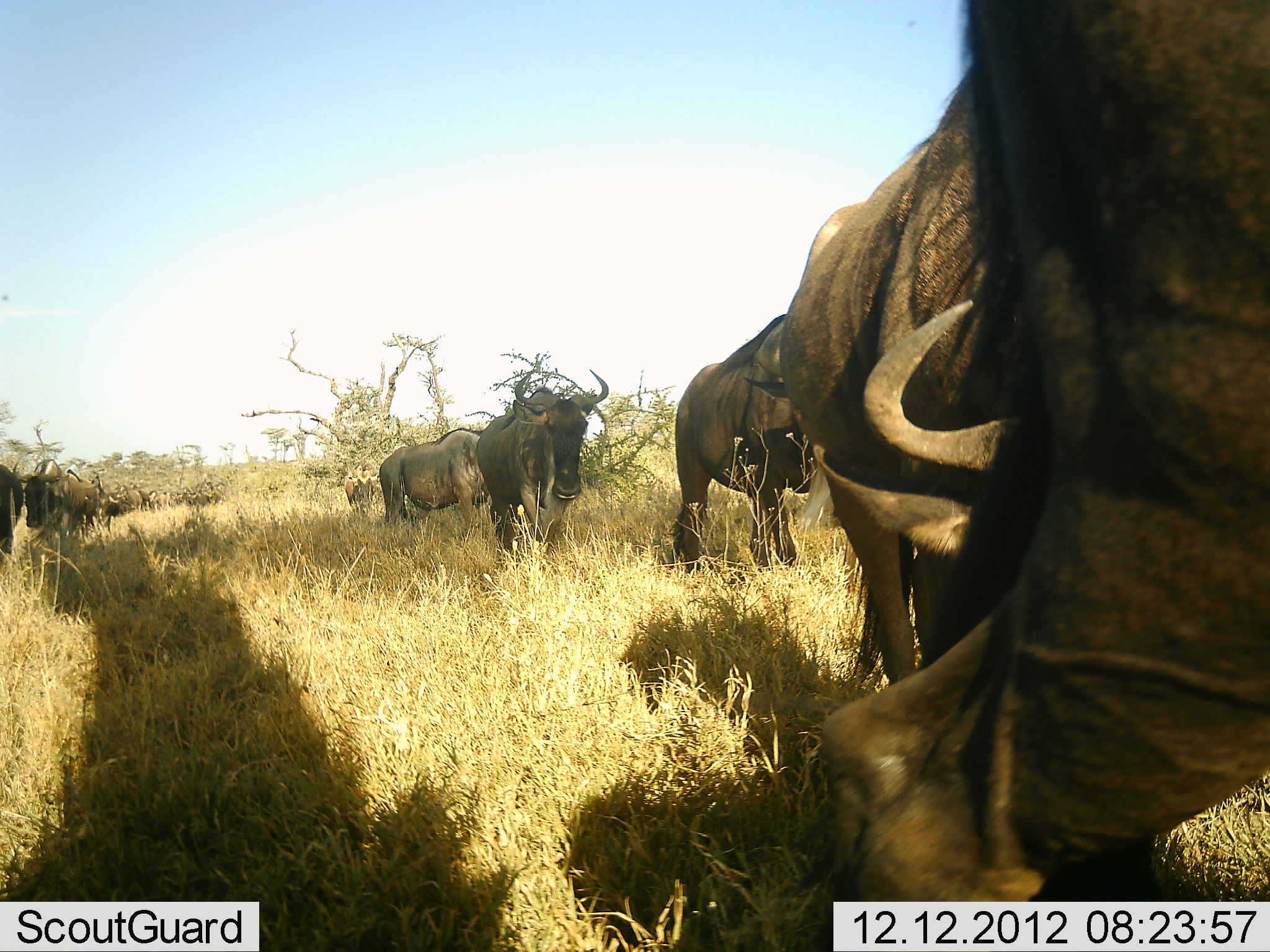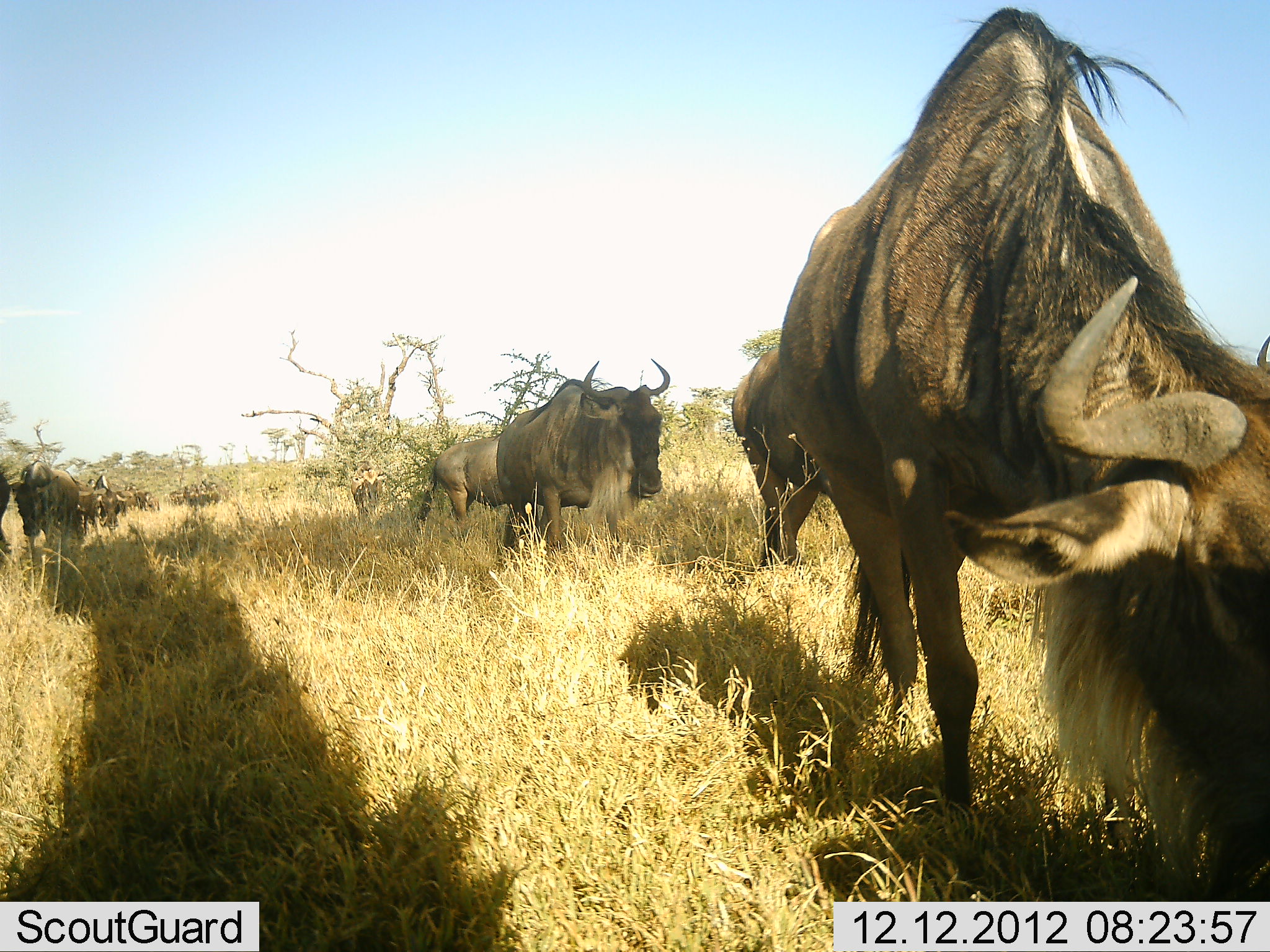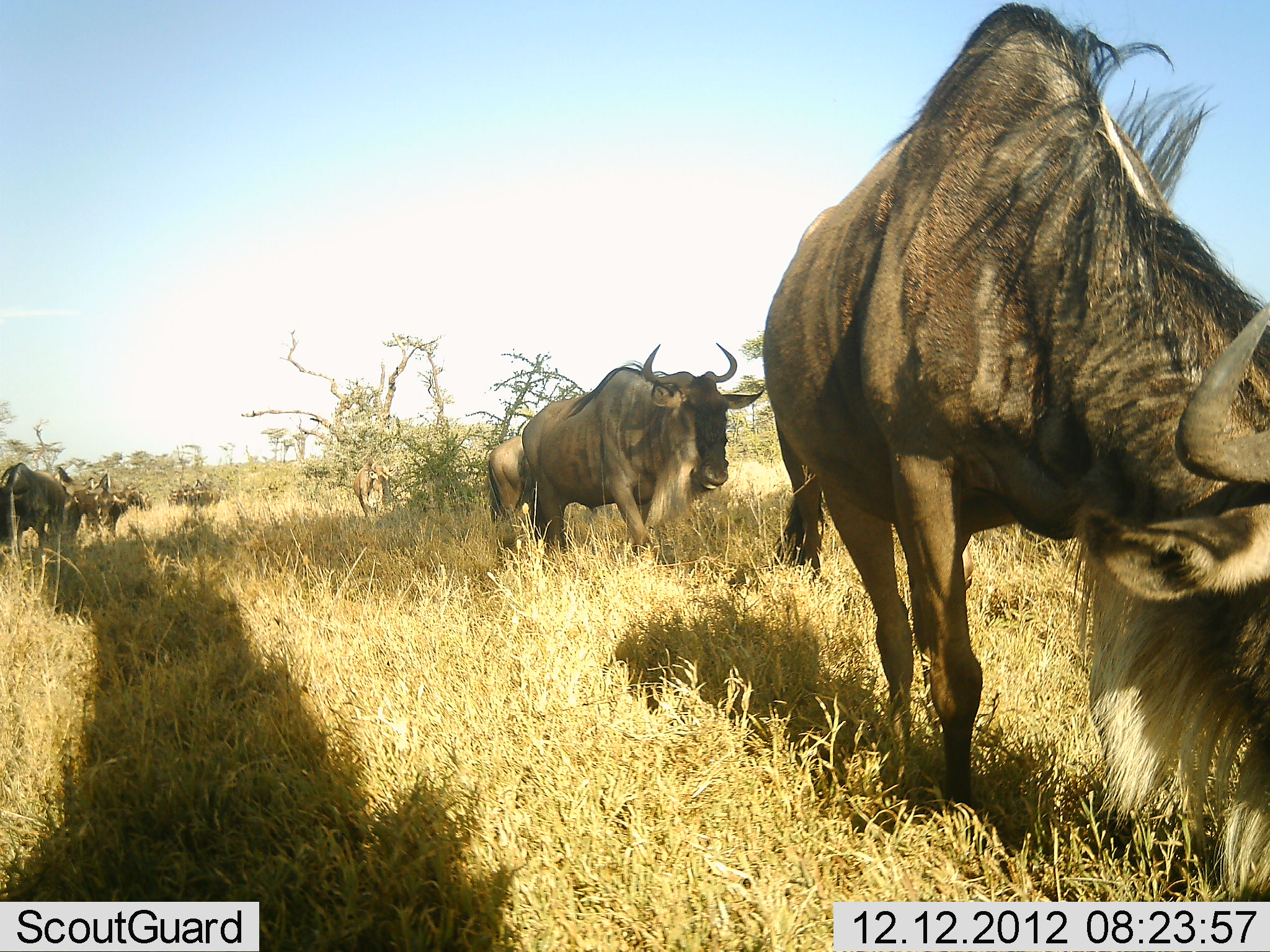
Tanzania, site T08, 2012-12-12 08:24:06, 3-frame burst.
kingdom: Animalia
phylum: Chordata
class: Mammalia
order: Artiodactyla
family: Bovidae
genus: Connochaetes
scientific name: Connochaetes taurinus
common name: blue wildebeest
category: wildebeest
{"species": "wildebeest (blue wildebeest) (Connochaetes taurinus)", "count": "11-50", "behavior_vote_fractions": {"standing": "23%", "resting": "0%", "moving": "97%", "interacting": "0%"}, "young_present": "3%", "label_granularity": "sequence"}